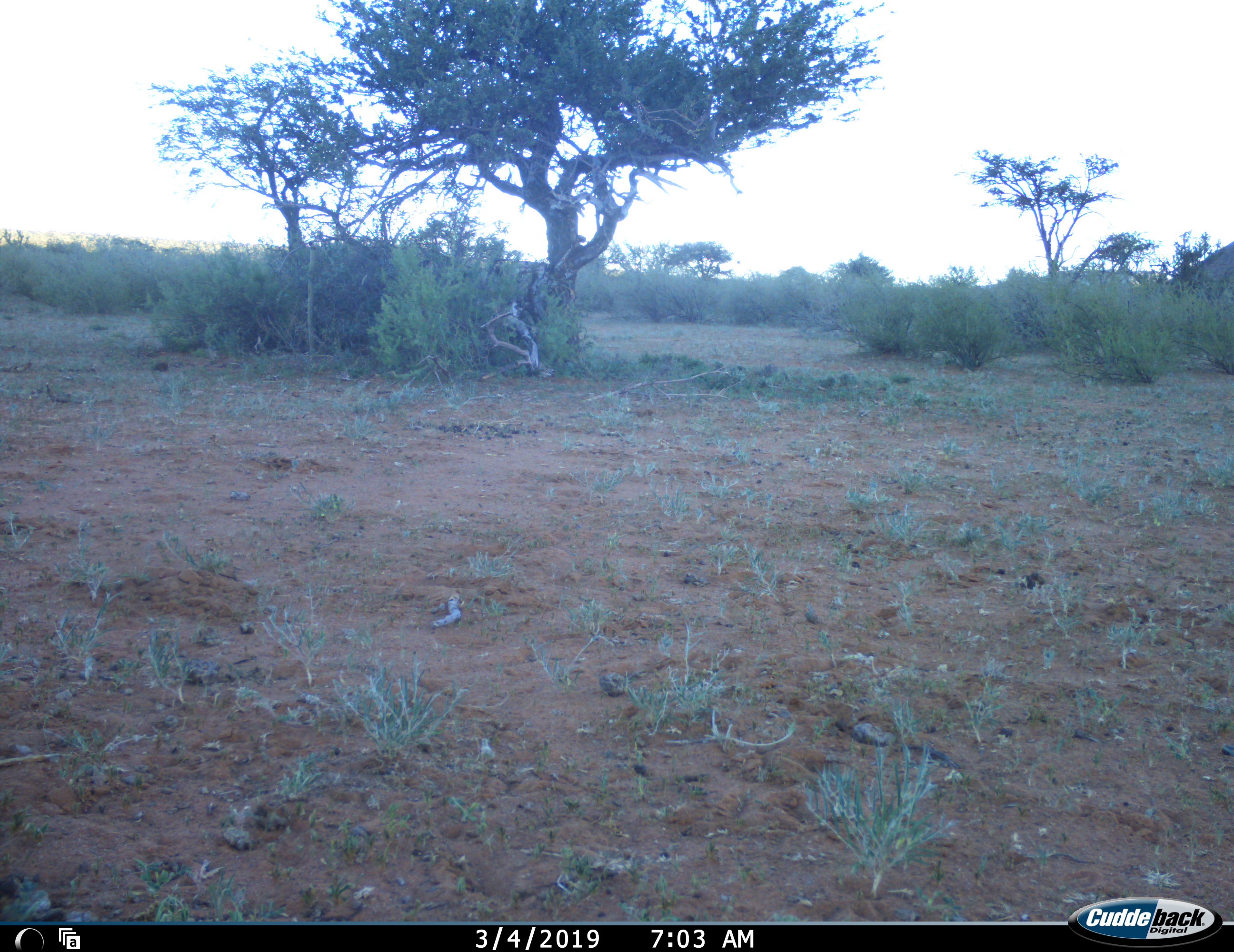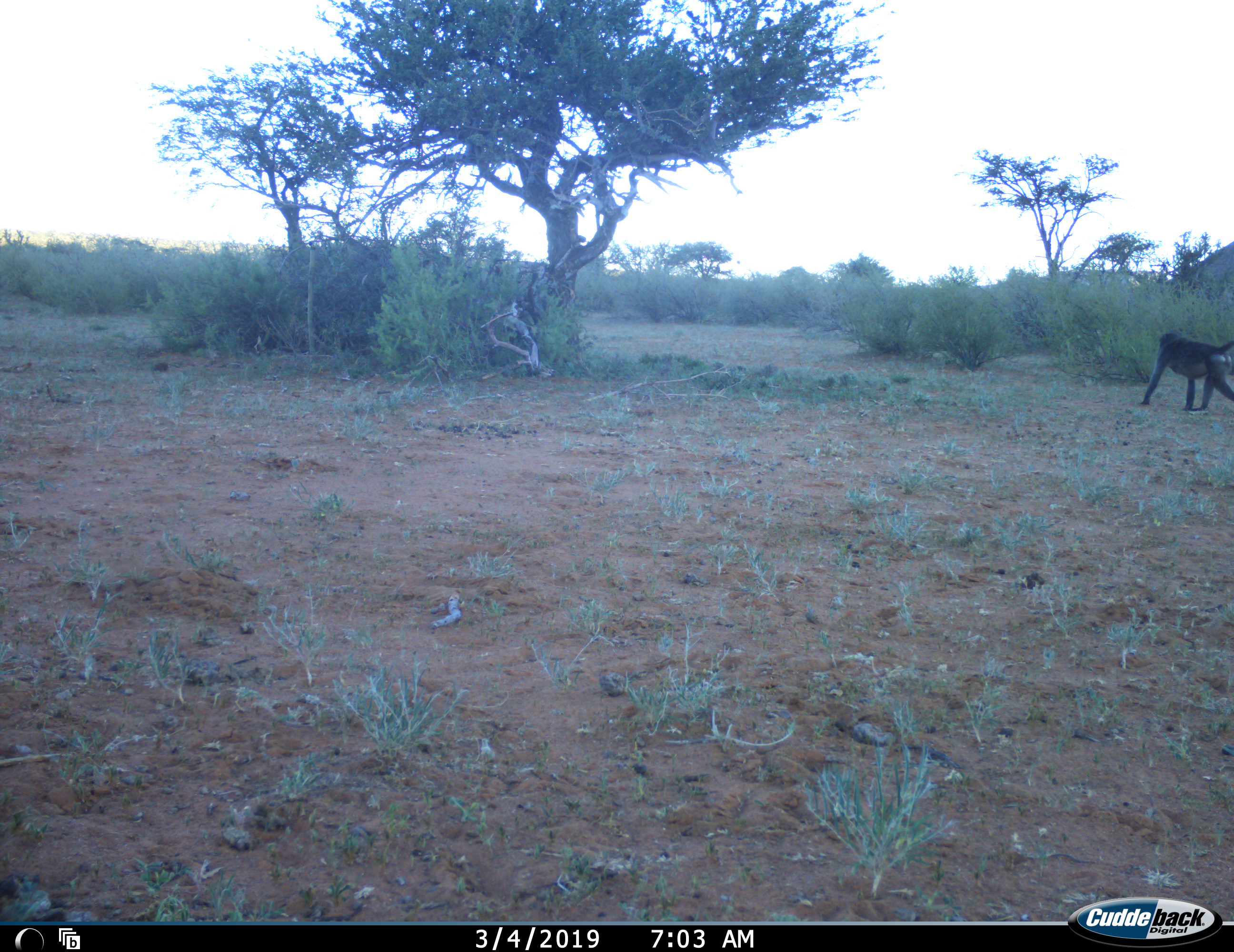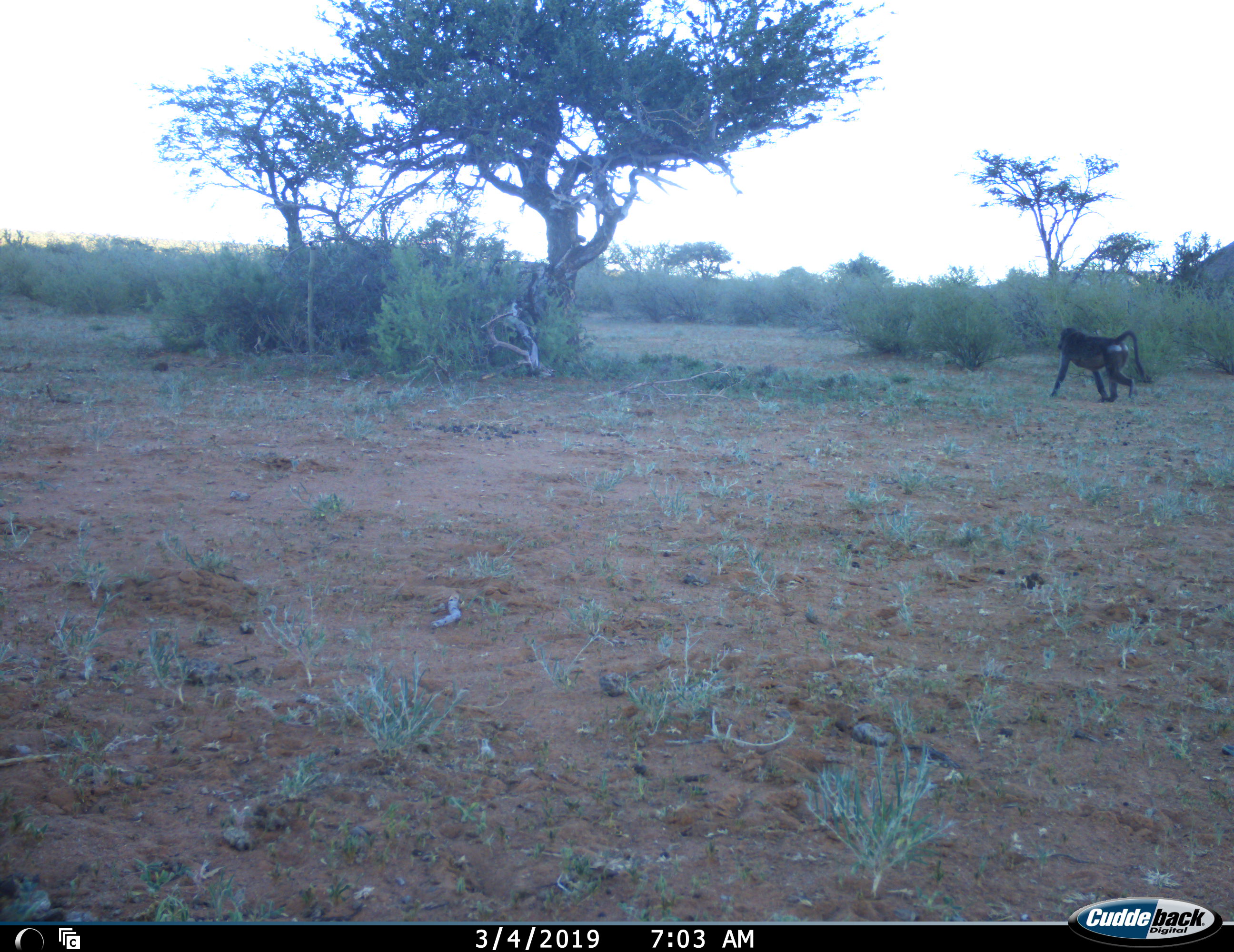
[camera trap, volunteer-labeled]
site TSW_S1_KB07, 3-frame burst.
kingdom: Animalia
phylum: Chordata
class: Mammalia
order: Primates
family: Cercopithecidae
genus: Papio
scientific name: Papio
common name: baboon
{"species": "baboon (Papio)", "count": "1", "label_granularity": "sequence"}